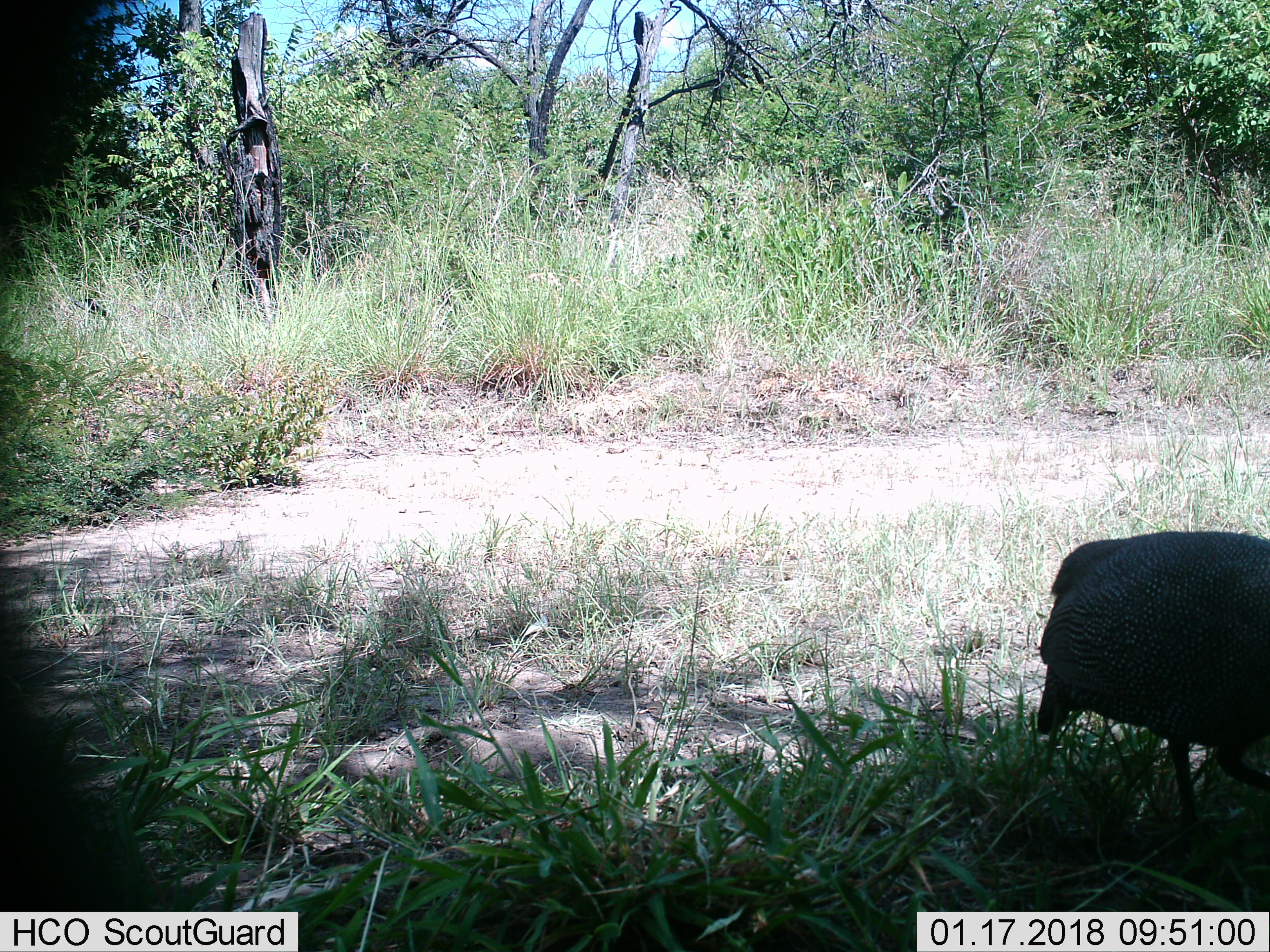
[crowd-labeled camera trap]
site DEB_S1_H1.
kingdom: Animalia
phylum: Chordata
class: Aves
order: Galliformes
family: Numididae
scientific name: Numididae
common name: guineafowl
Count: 1.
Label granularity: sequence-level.